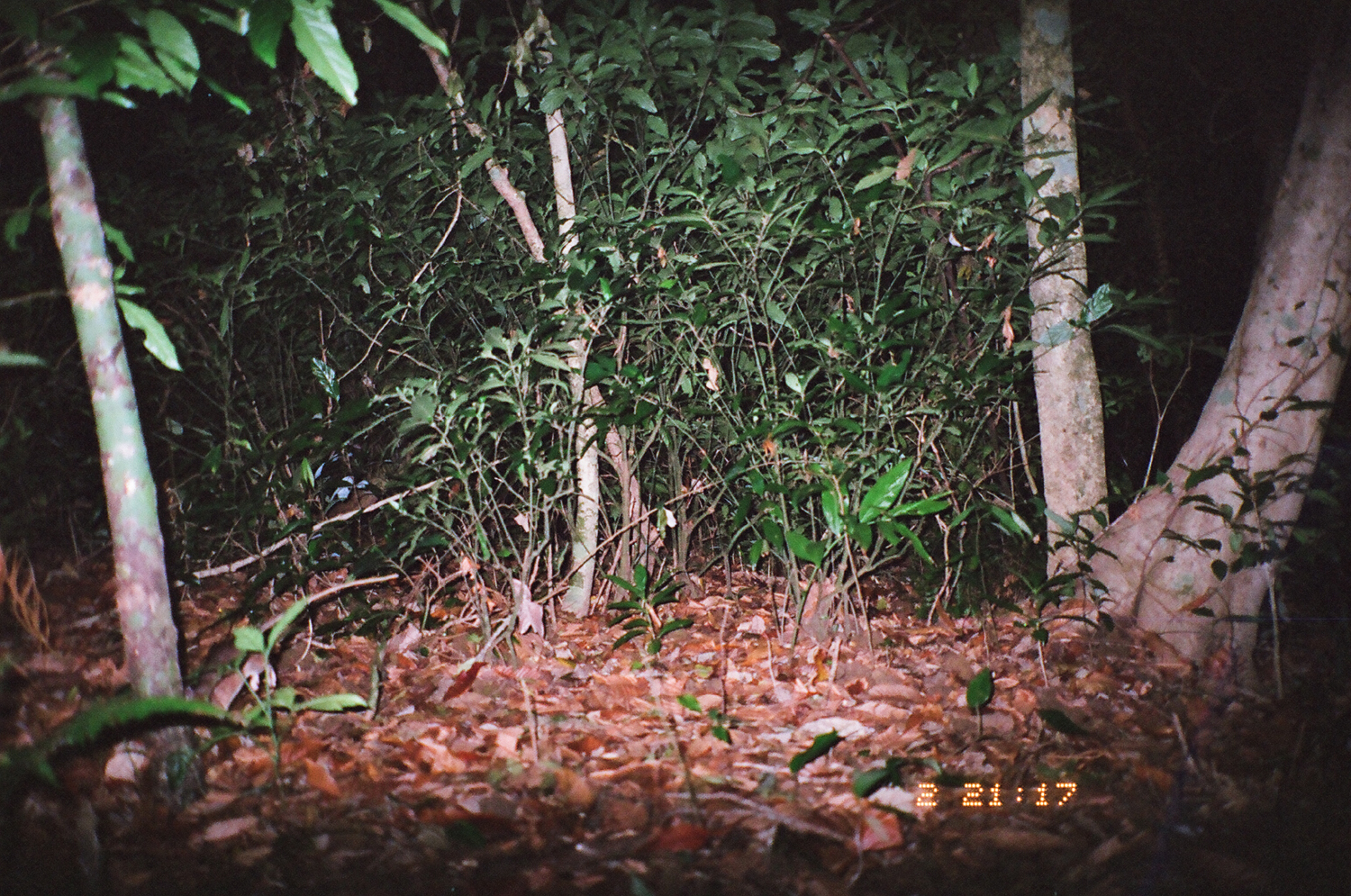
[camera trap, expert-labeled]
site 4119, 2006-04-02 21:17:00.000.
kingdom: Animalia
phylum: Chordata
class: Mammalia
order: Rodentia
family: Muridae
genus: Rattus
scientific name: Rattus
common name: rodent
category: unknown rat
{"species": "unknown rat (rodent) (Rattus)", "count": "1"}